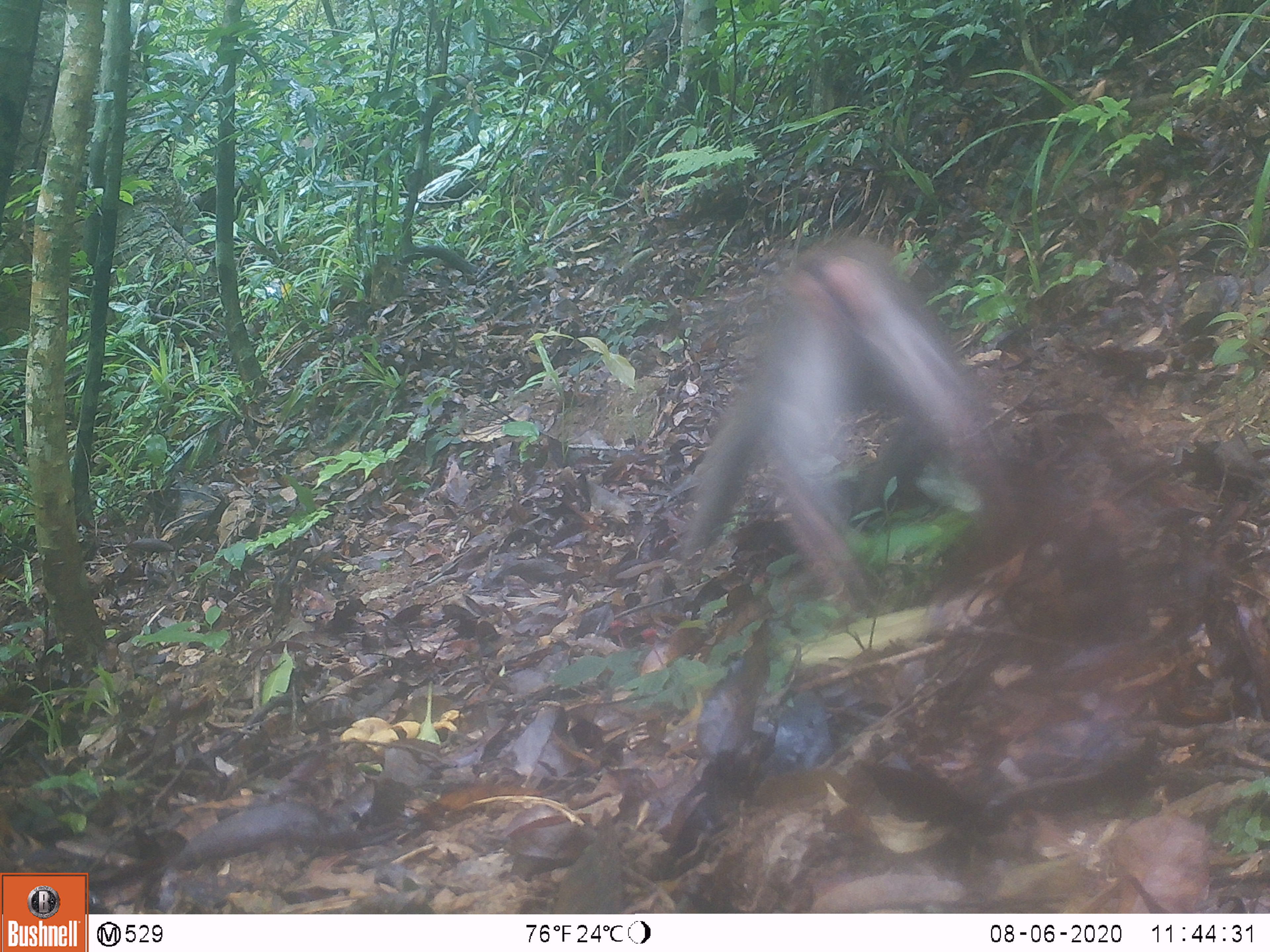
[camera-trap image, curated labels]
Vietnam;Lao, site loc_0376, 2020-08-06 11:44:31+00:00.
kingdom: Animalia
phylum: Chordata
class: Mammalia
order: Primates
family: Cercopithecidae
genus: Macaca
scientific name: Macaca nemestrina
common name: pig-tailed macaque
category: pig tailed macaque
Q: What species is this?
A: Pig tailed macaque (pig-tailed macaque) (Macaca nemestrina).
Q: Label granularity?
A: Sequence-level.